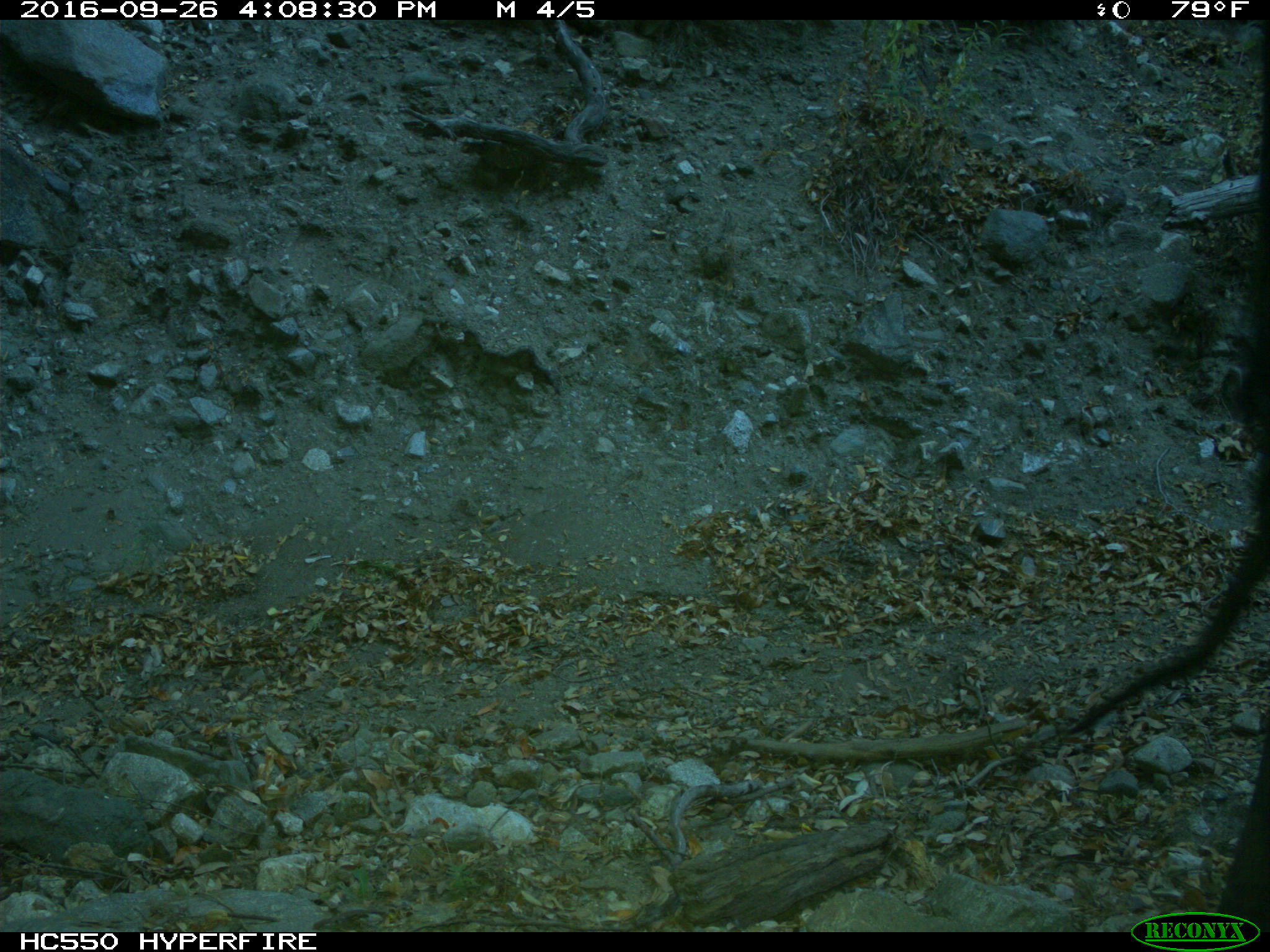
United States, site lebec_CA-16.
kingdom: Animalia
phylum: Chordata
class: Mammalia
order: Artiodactyla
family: Bovidae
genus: Bos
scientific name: Bos taurus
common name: domestic cow